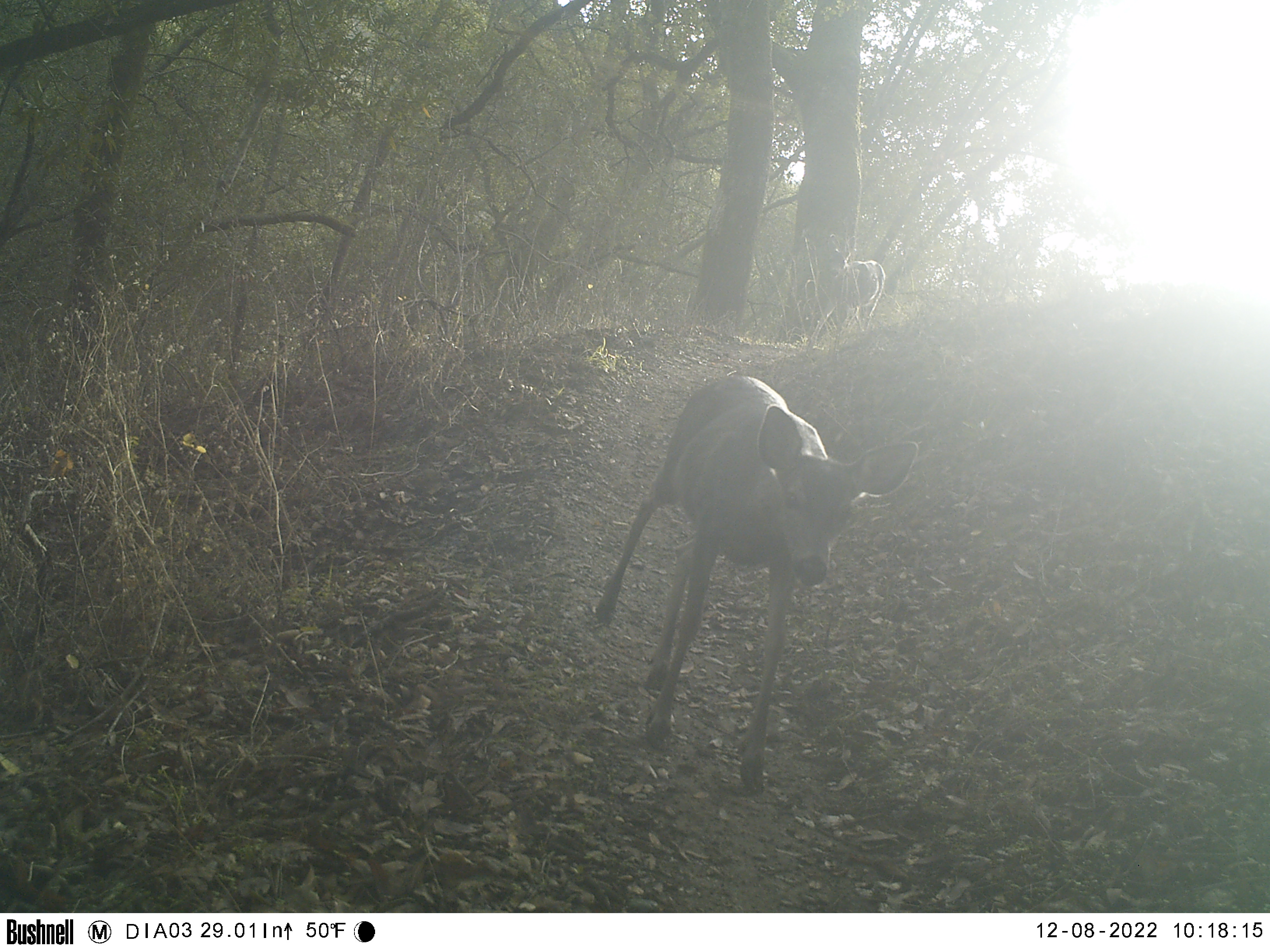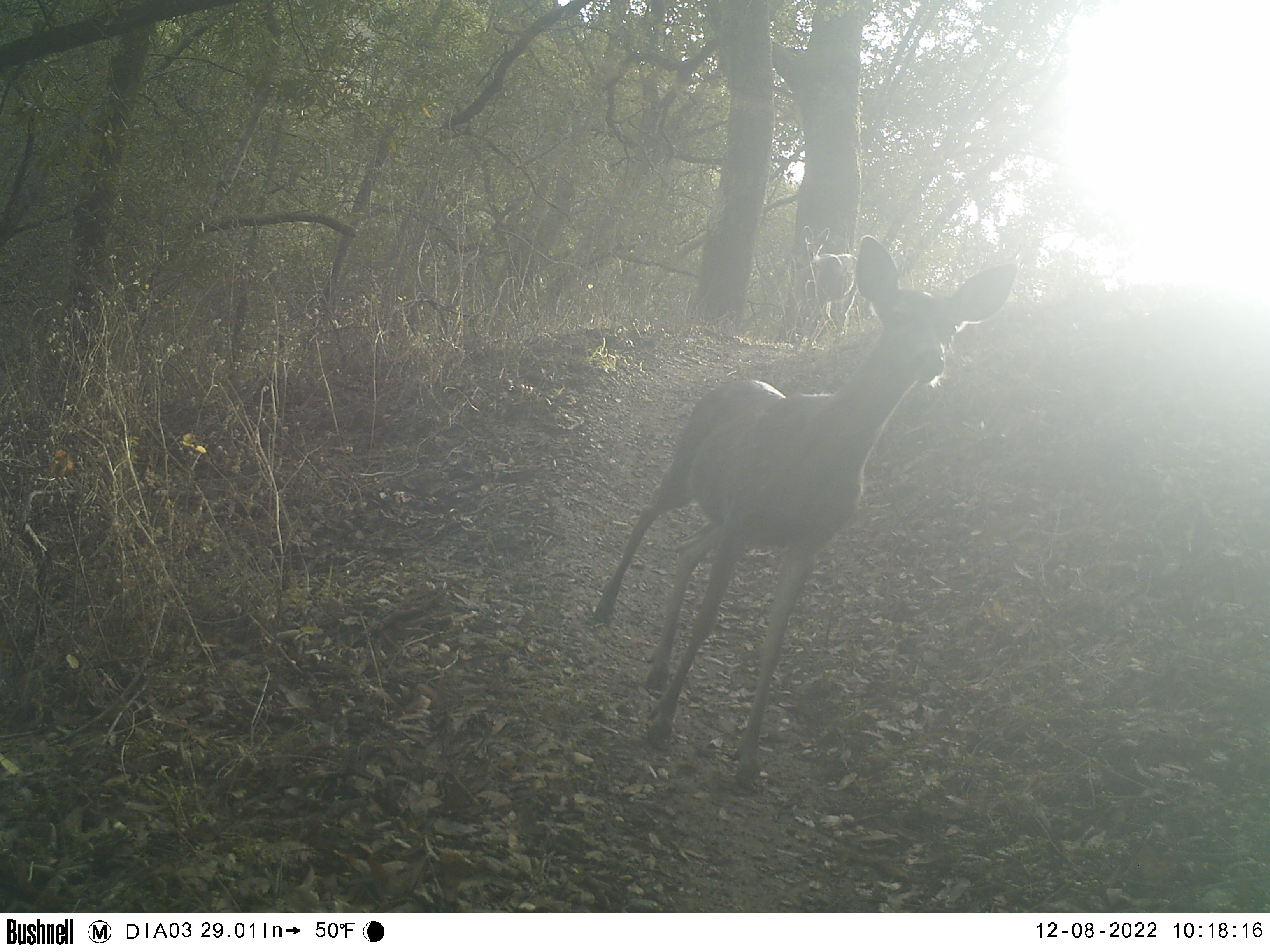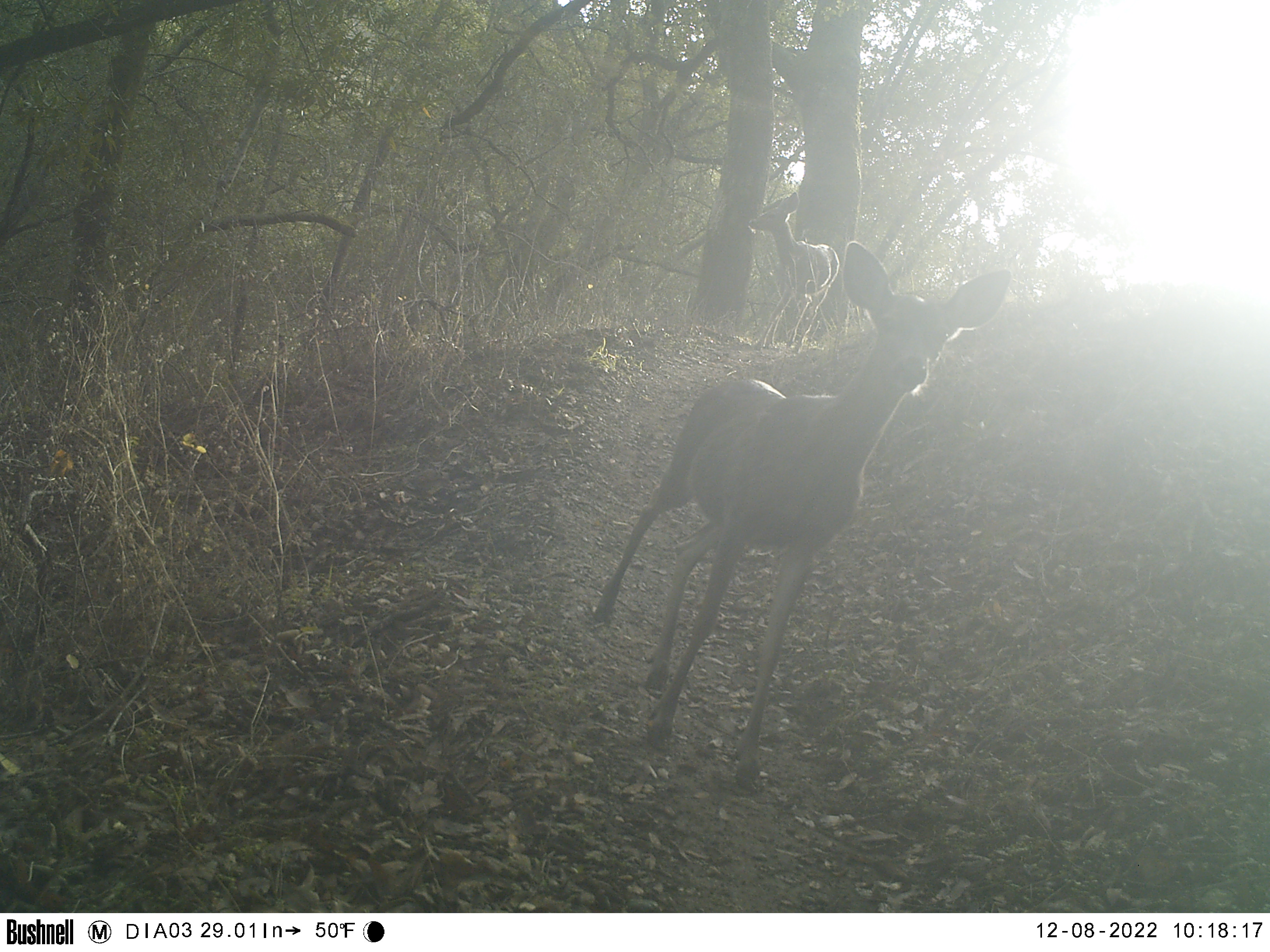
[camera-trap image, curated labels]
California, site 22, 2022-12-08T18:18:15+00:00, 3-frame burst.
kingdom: Animalia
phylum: Chordata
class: Mammalia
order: Artiodactyla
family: Cervidae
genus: Odocoileus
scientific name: Odocoileus hemionus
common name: mule deer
Mule deer (Odocoileus hemionus).